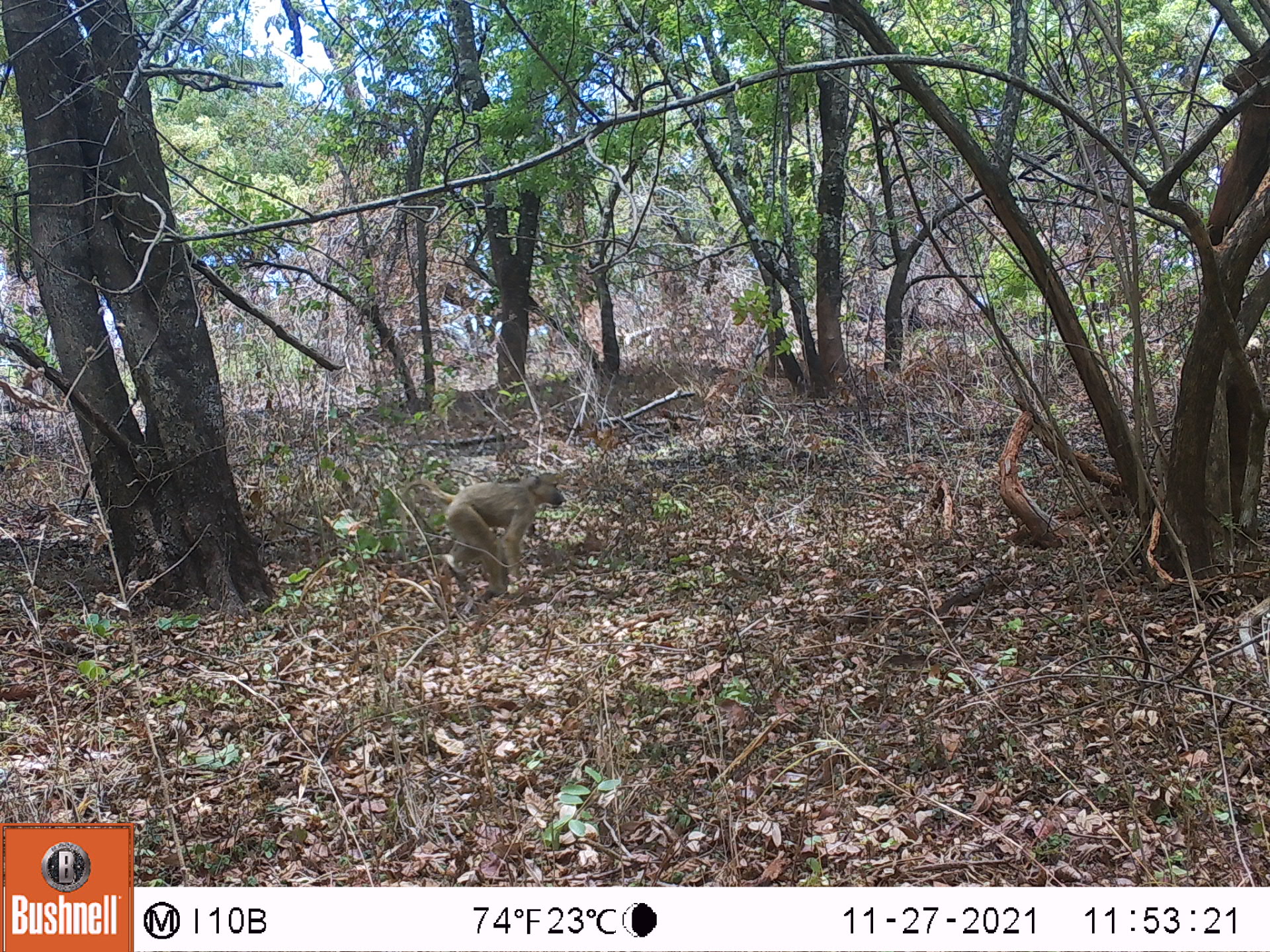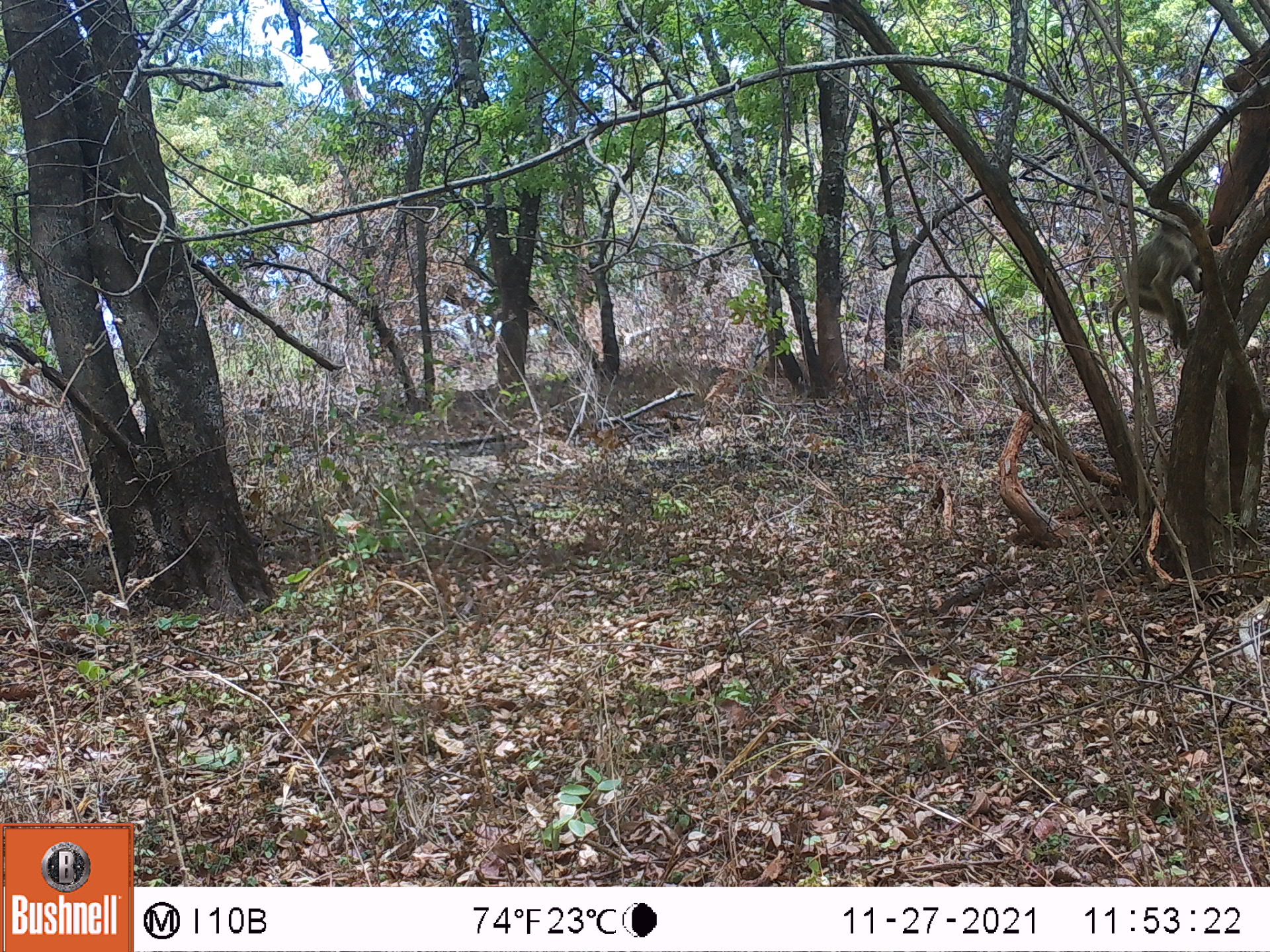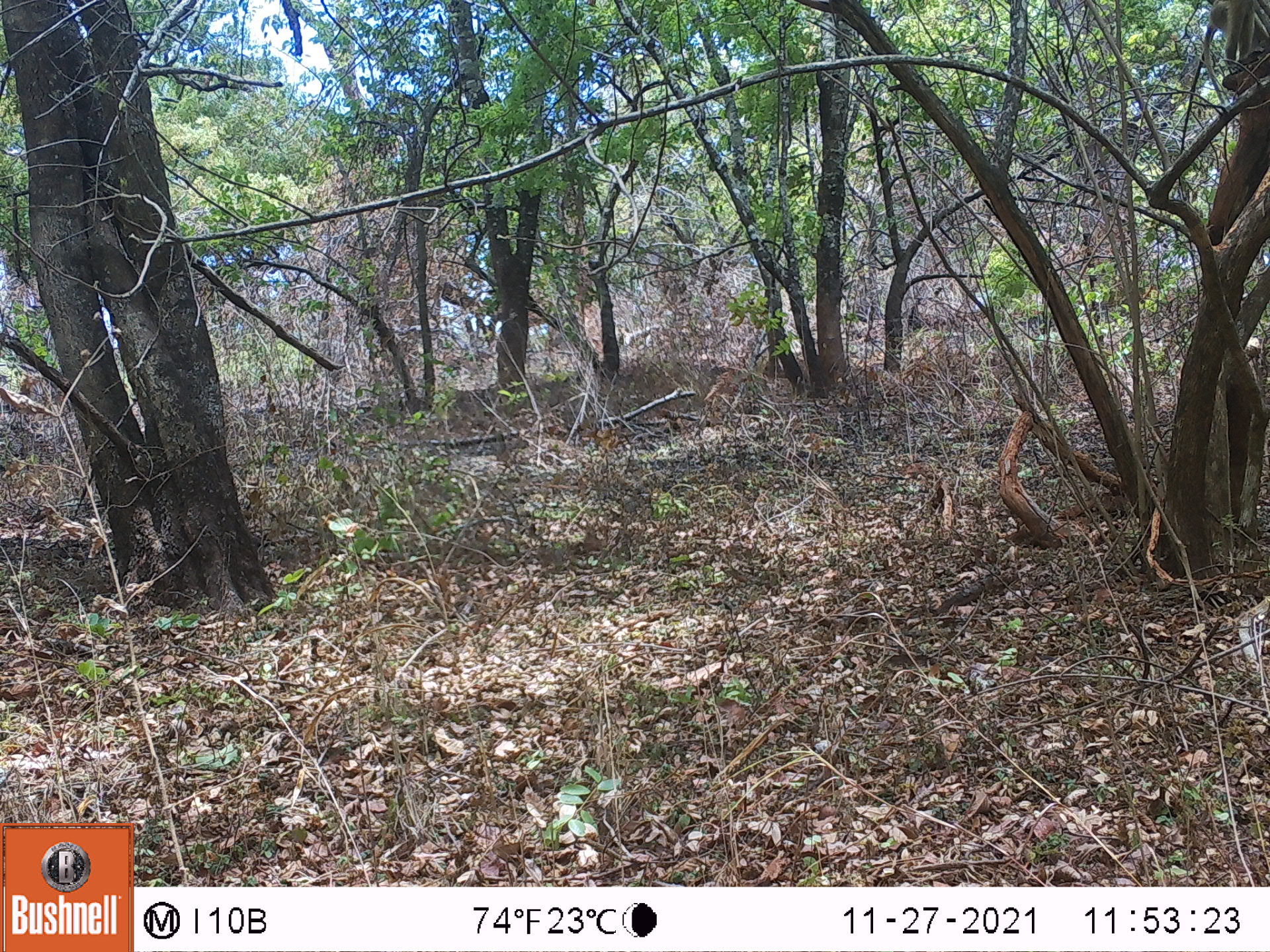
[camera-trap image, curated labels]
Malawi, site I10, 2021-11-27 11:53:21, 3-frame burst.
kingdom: Animalia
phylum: Chordata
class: Mammalia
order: Primates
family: Cercopithecidae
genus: Papio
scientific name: Papio cynocephalus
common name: yellow baboon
Yellow baboon (Papio cynocephalus), count 1.